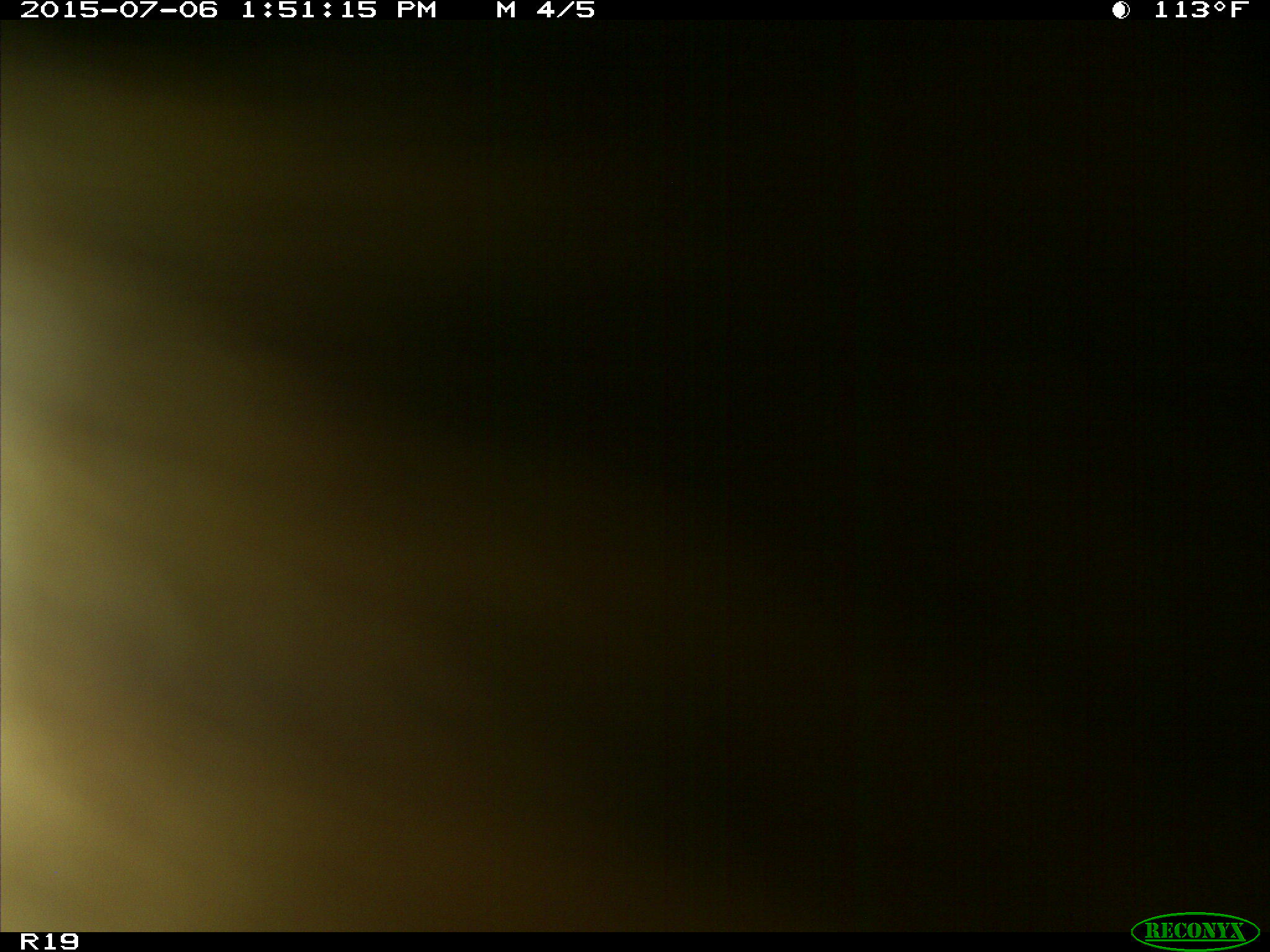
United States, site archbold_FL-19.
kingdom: Animalia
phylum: Chordata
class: Mammalia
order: Artiodactyla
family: Bovidae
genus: Bos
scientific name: Bos taurus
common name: domestic cow